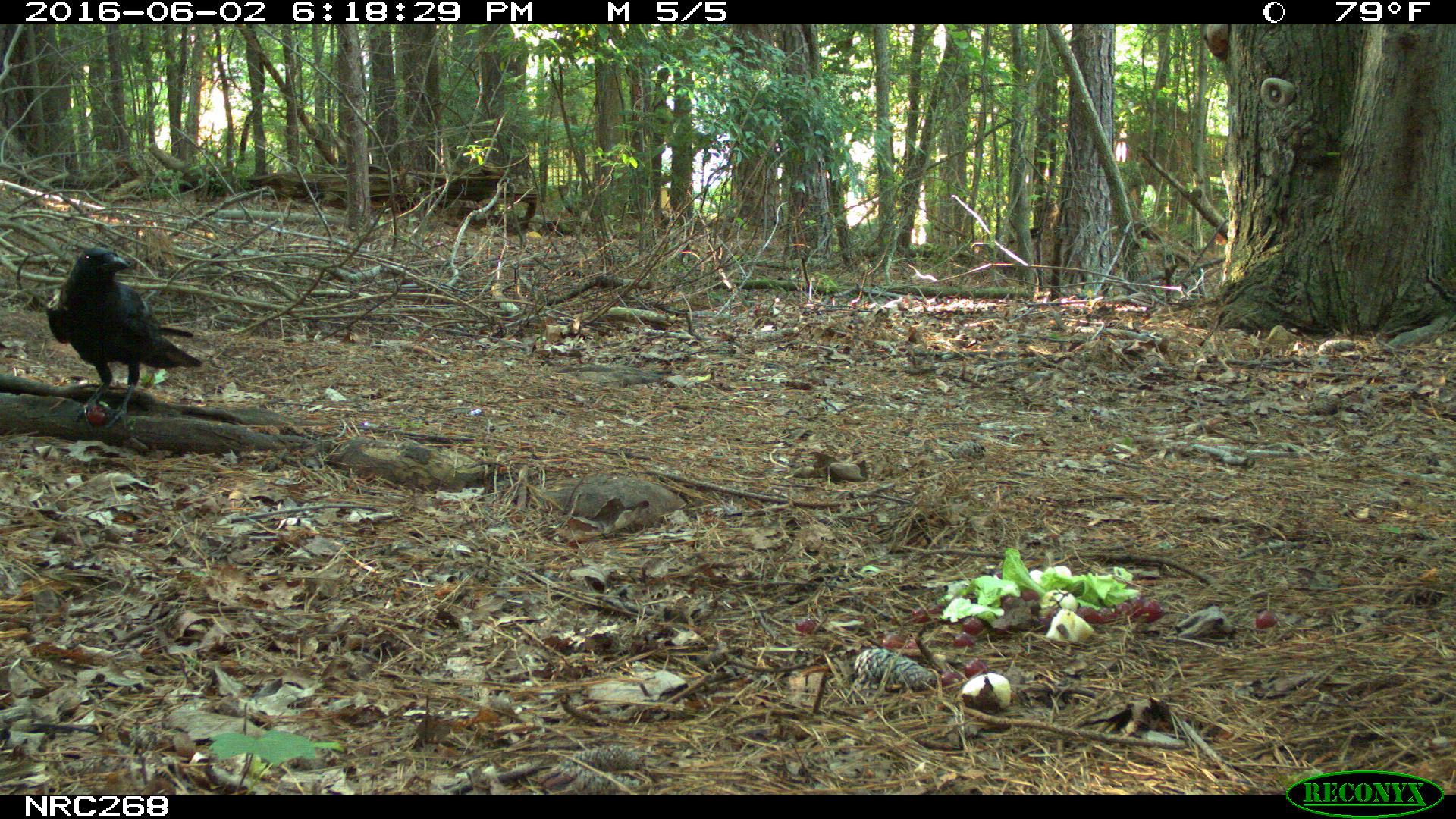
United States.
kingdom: Animalia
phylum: Chordata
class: Aves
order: Passeriformes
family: Corvidae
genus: Corvus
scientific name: Corvus brachyrhynchos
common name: american crow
American Crow (Corvus brachyrhynchos).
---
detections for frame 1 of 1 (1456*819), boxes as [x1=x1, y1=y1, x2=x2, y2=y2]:
American Crow: [x1=44, y1=244, x2=201, y2=399]